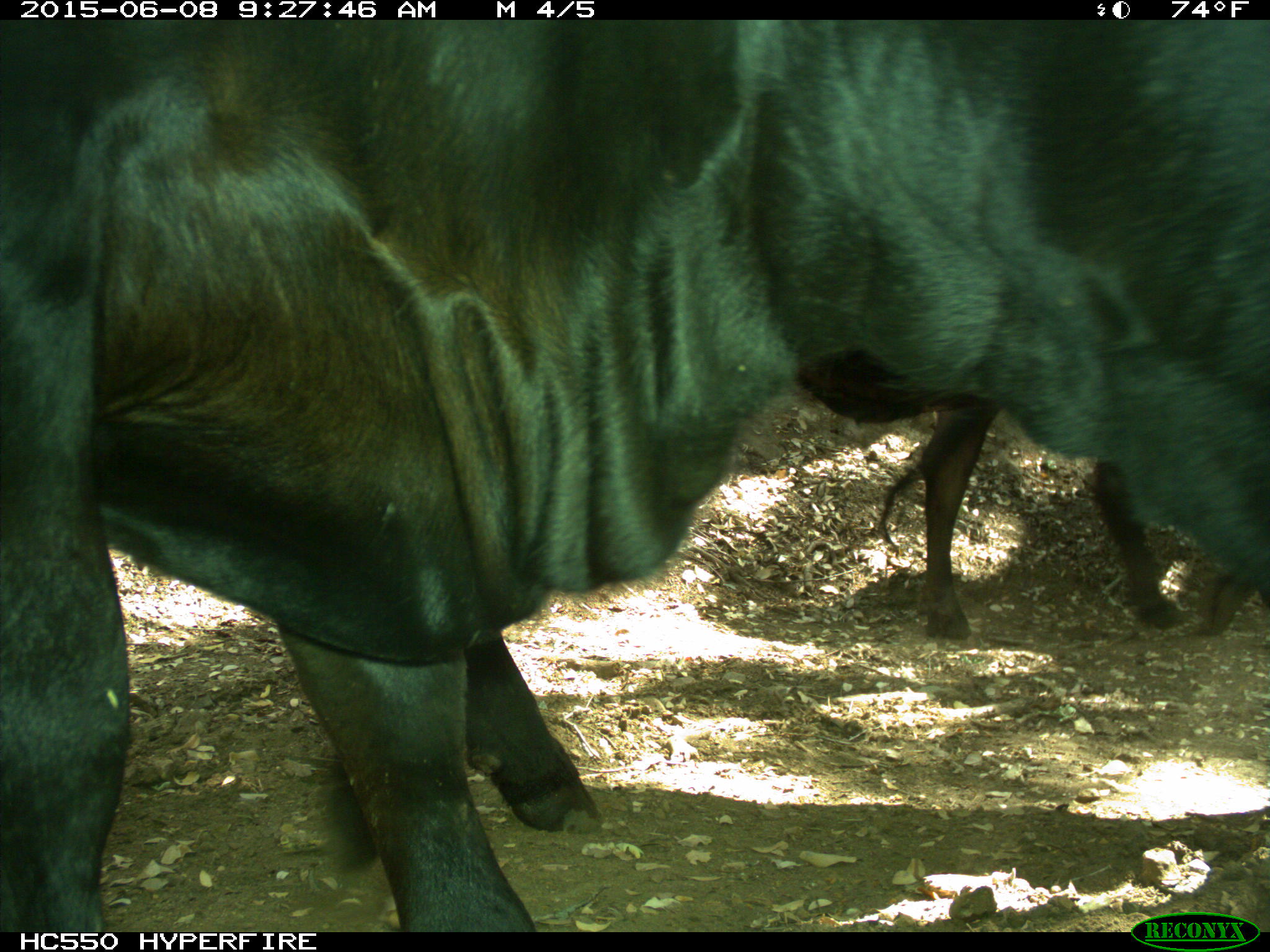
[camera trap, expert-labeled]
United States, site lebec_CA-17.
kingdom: Animalia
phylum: Chordata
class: Mammalia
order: Artiodactyla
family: Bovidae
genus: Bos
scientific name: Bos taurus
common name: domestic cow